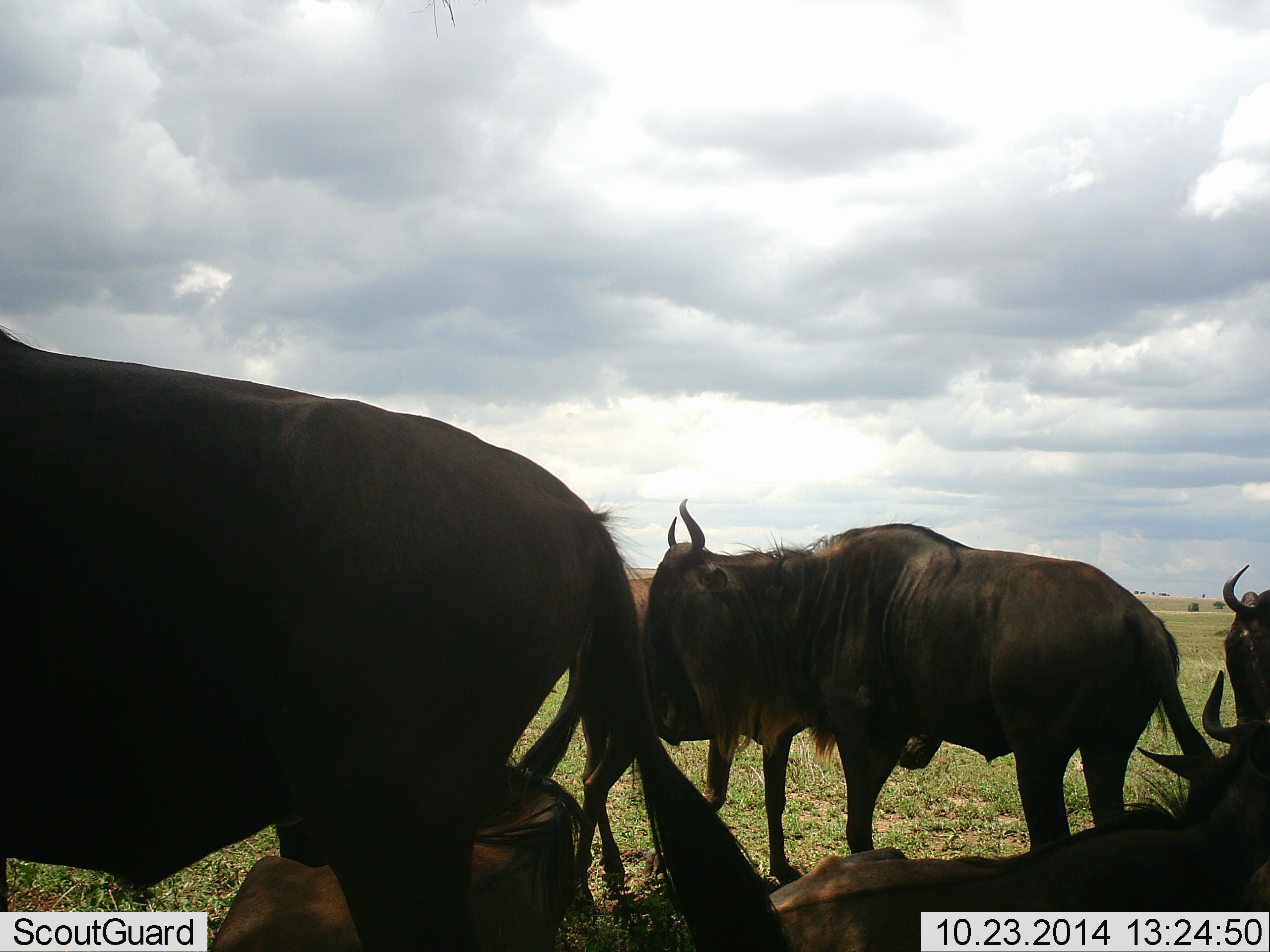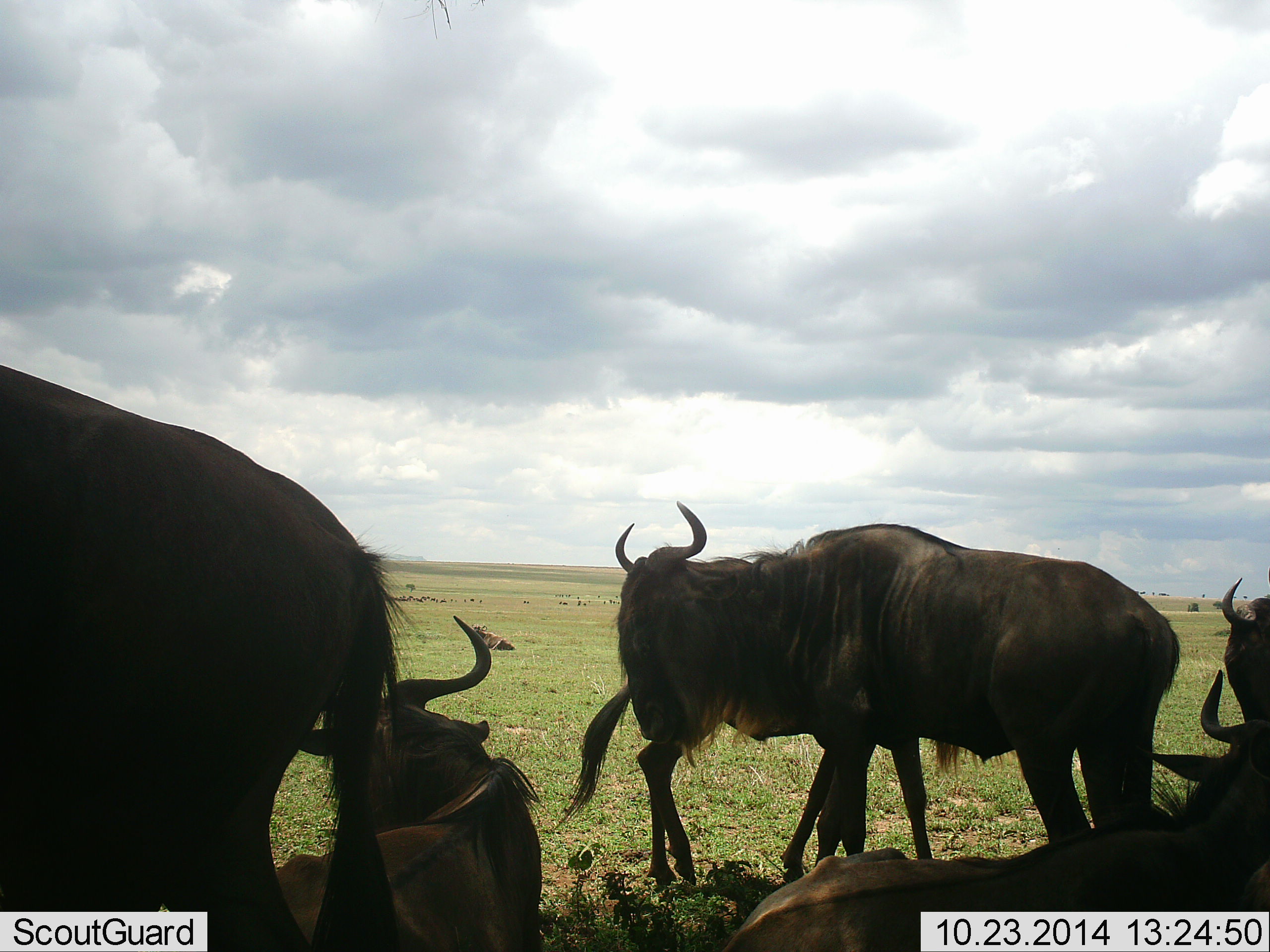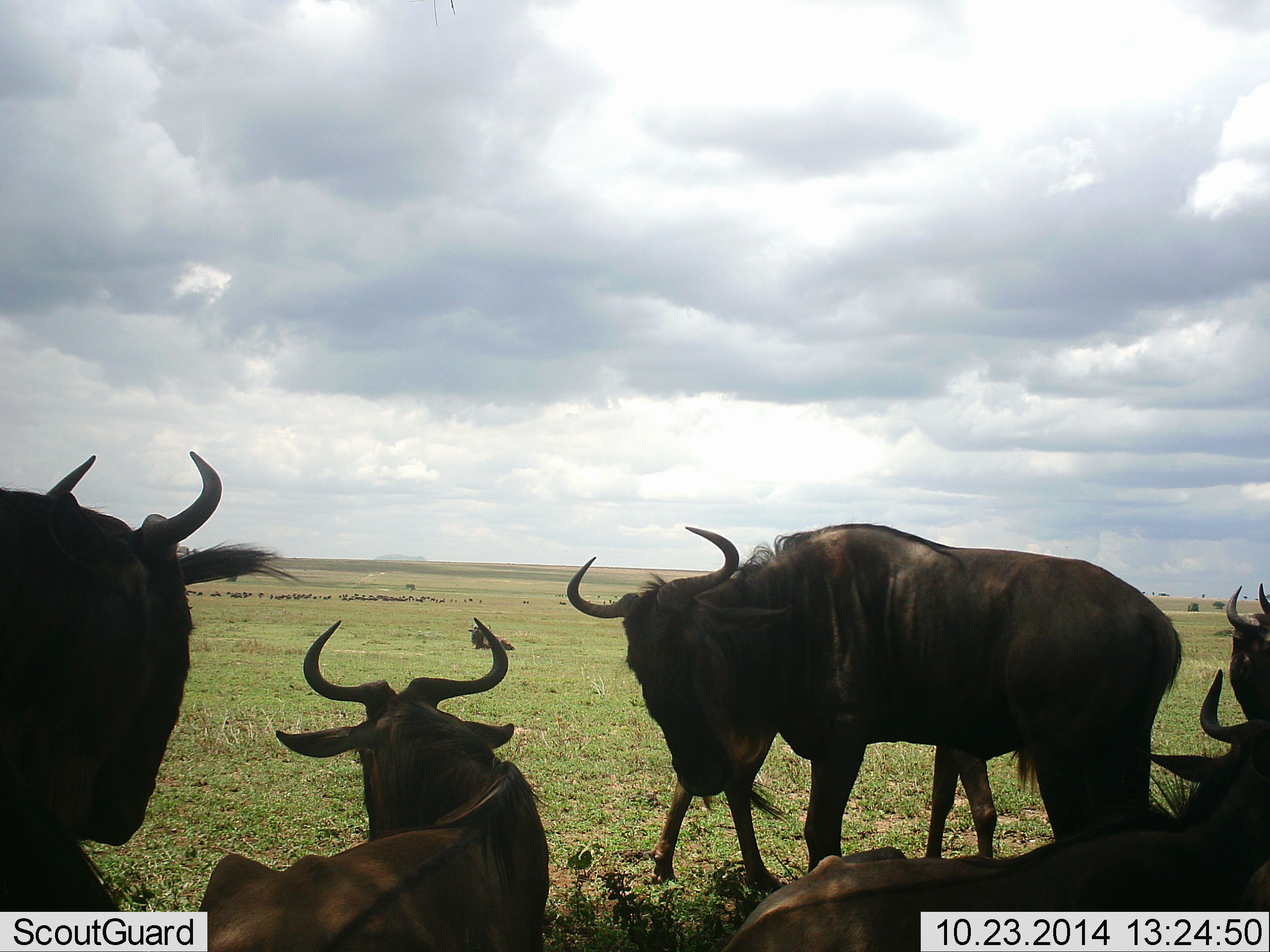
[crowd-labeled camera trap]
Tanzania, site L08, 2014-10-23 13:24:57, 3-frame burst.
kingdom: Animalia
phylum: Chordata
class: Mammalia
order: Artiodactyla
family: Bovidae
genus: Connochaetes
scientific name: Connochaetes taurinus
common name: blue wildebeest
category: wildebeest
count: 7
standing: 70%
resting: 100%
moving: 50%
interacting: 10%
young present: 0%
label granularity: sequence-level